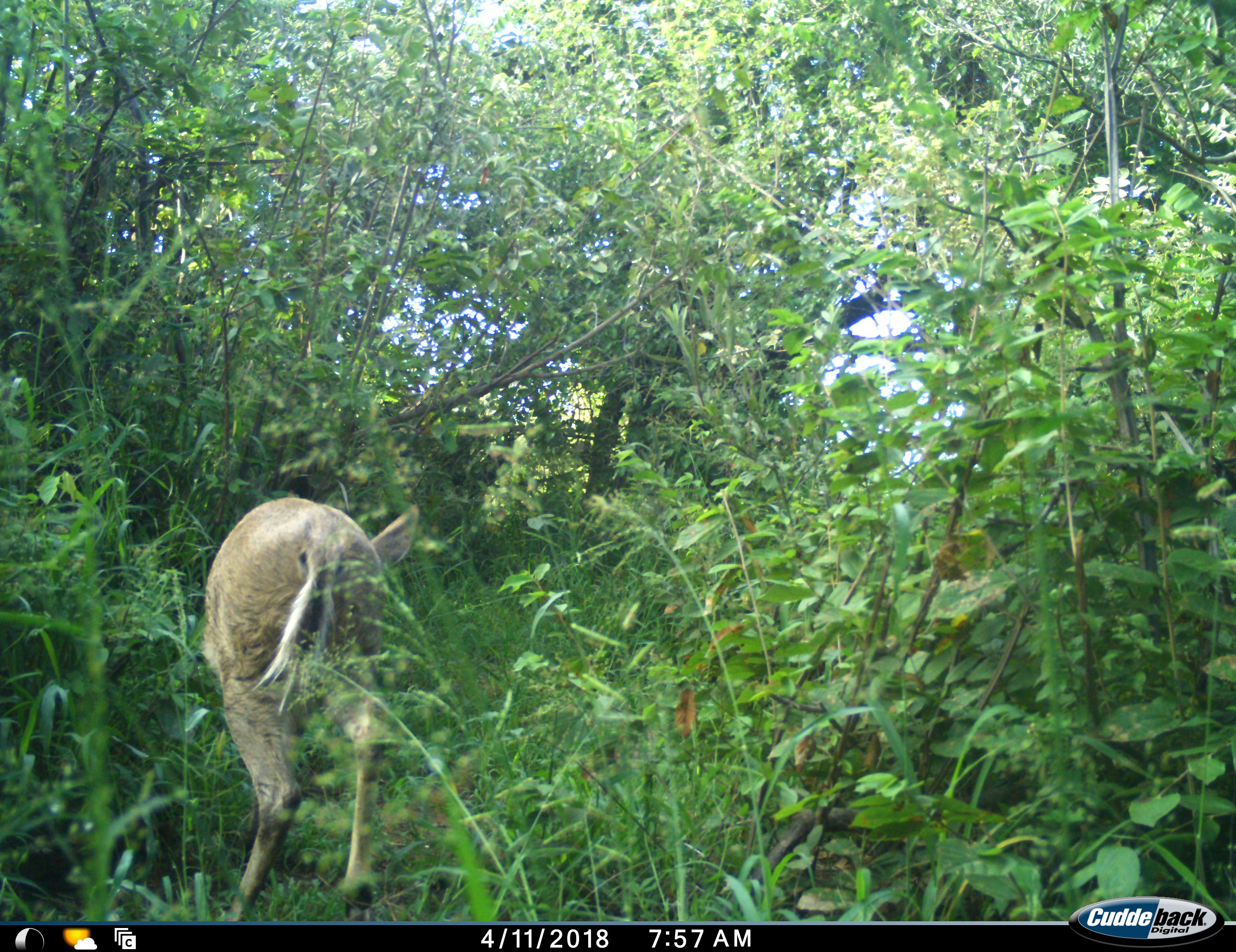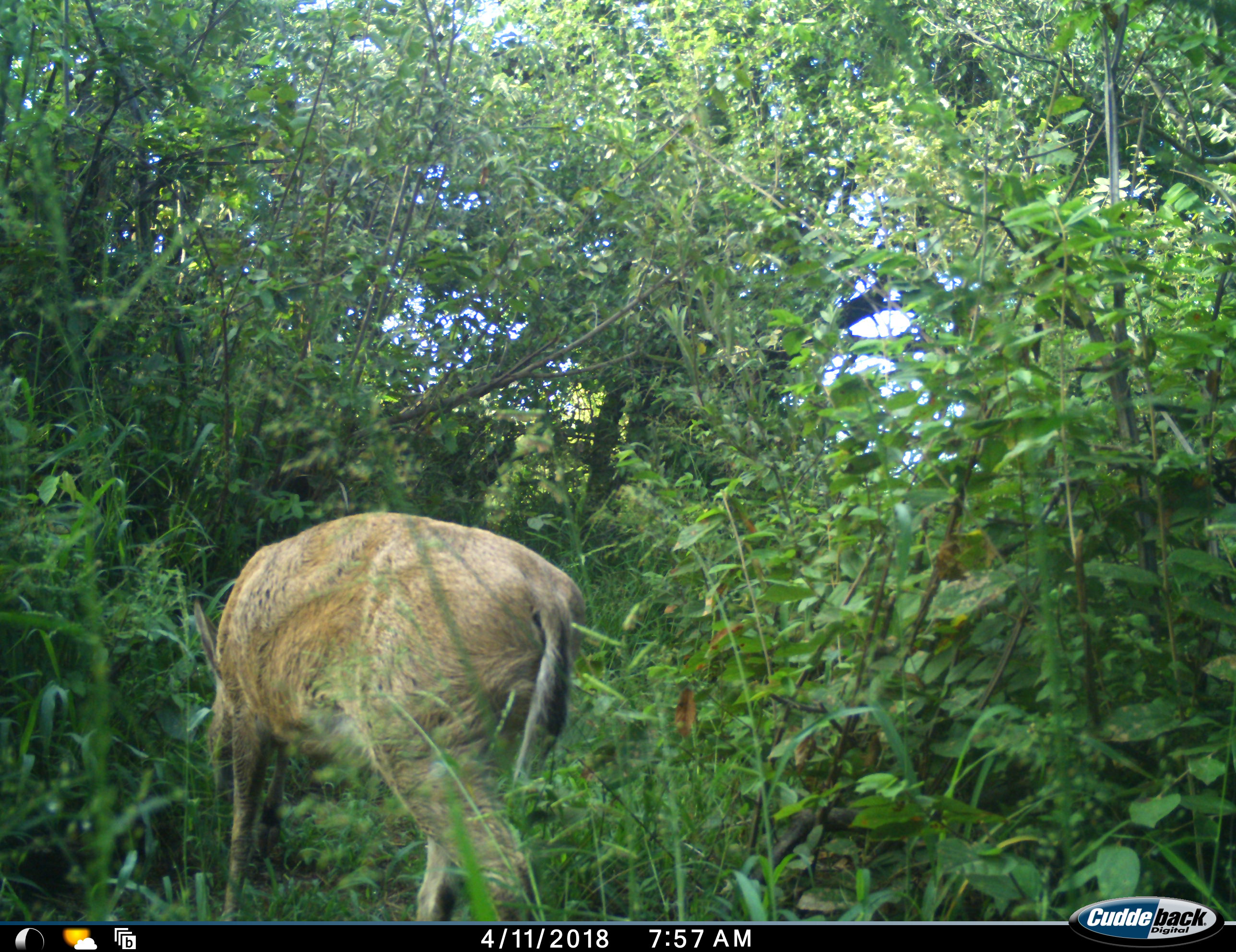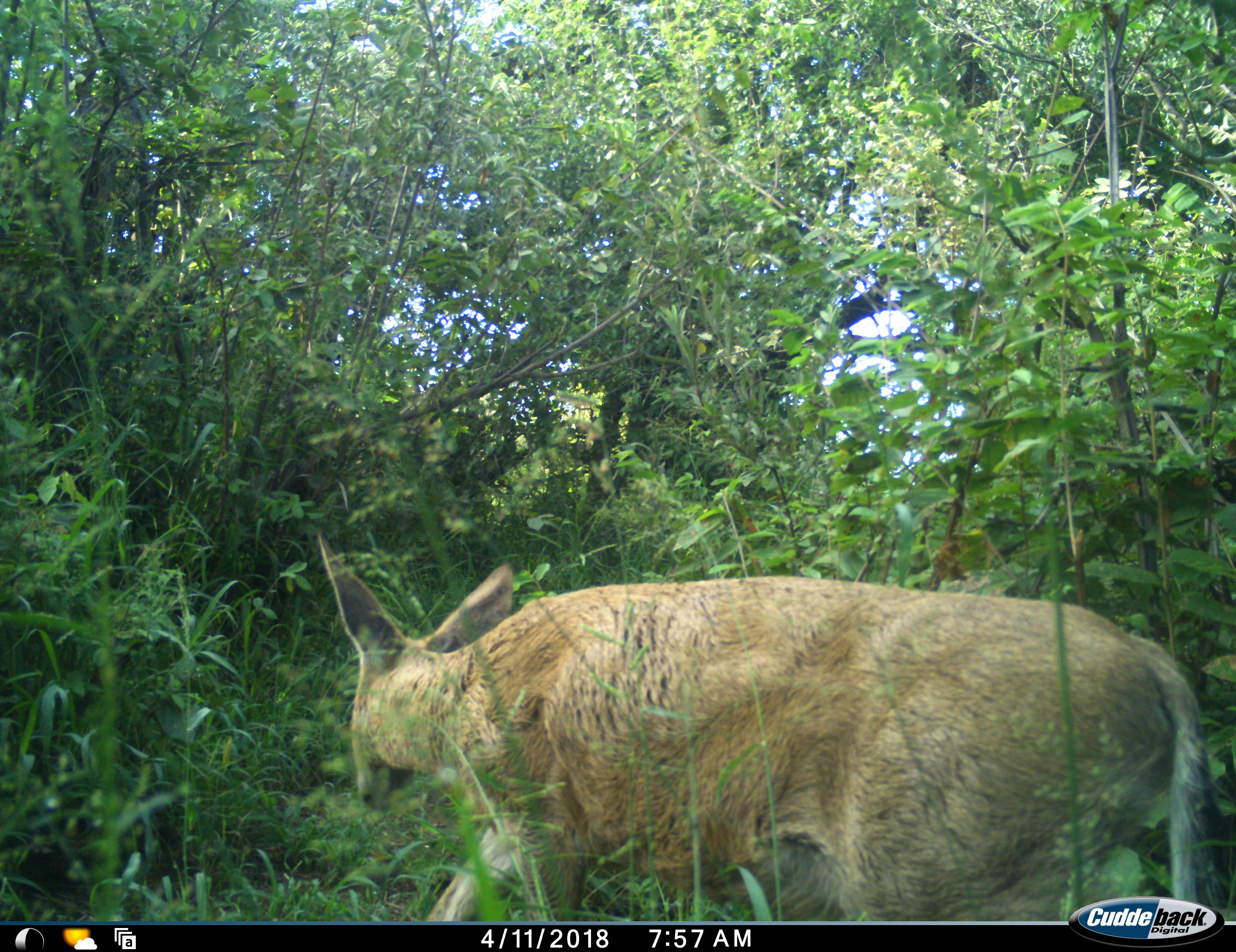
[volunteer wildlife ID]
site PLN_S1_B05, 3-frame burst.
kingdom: Animalia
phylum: Chordata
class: Mammalia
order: Artiodactyla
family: Bovidae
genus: Sylvicapra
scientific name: Sylvicapra grimmia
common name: common duiker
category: duikercommongrey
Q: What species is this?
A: Duikercommongrey (common duiker) (Sylvicapra grimmia).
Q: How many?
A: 1.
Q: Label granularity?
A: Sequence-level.